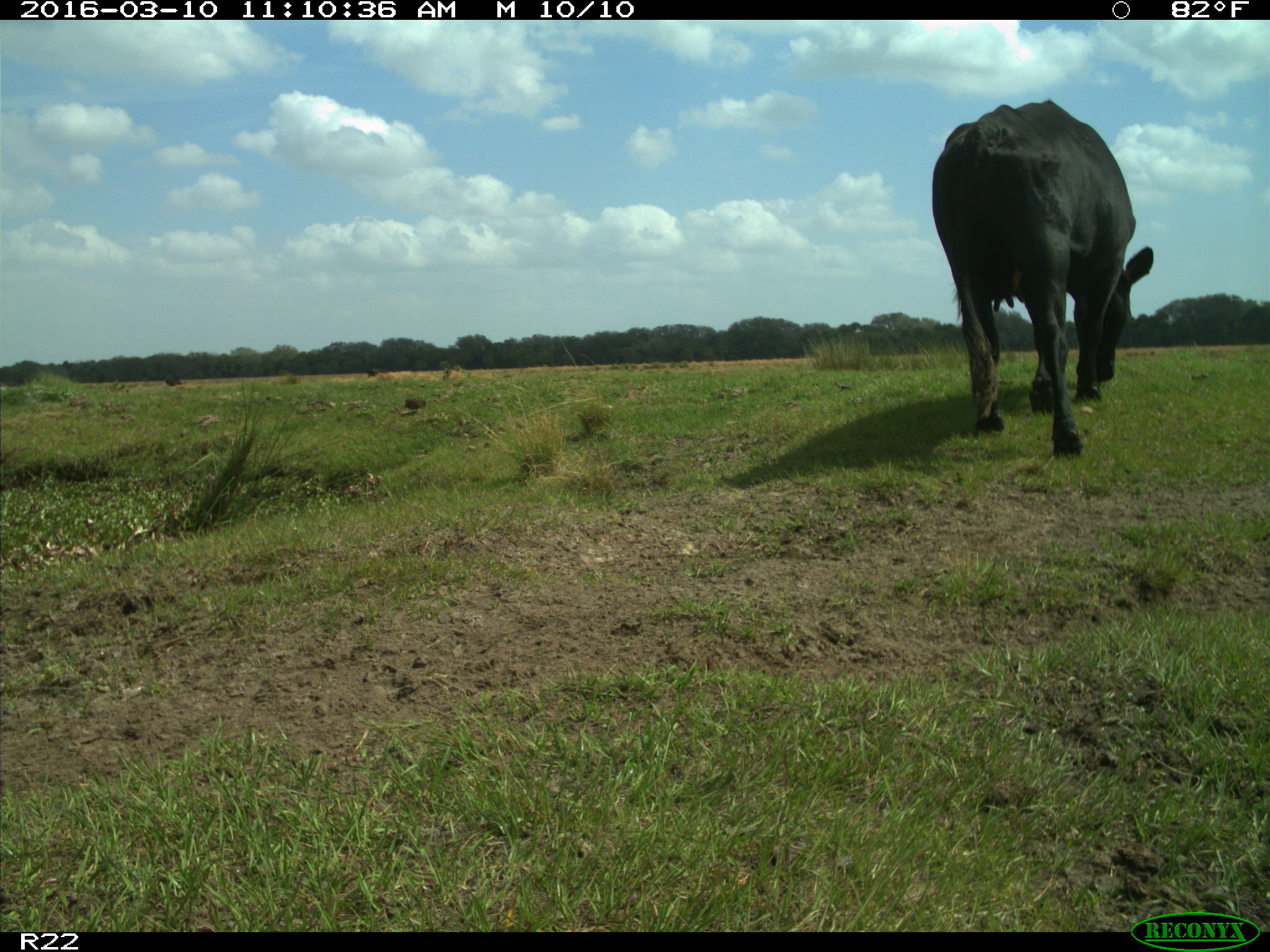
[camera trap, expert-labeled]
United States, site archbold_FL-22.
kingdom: Animalia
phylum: Chordata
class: Mammalia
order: Artiodactyla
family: Bovidae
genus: Bos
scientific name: Bos taurus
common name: domestic cow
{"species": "Bos taurus (domestic cow)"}